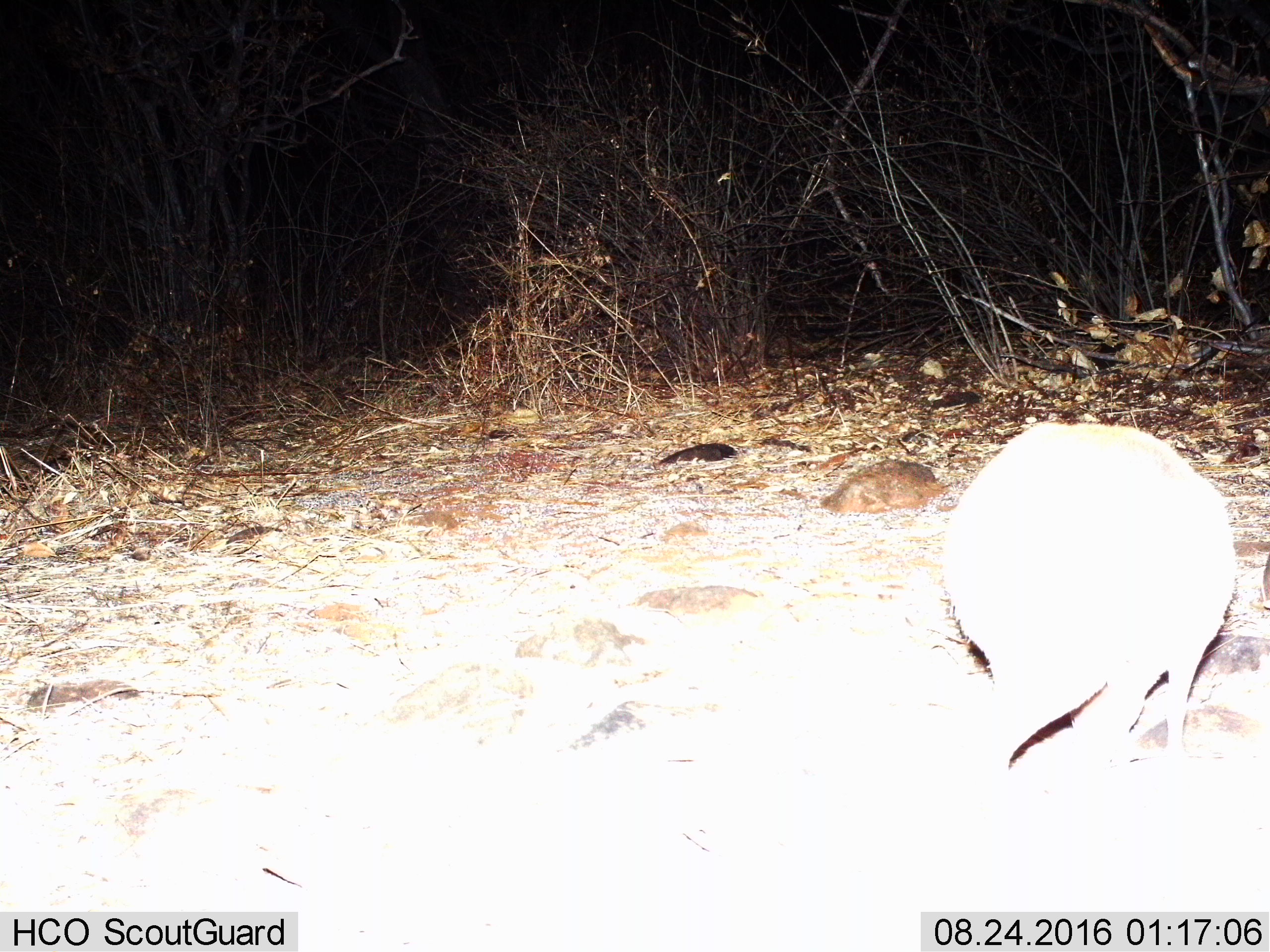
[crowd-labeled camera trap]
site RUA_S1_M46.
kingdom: Animalia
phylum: Chordata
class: Mammalia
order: Artiodactyla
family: Bovidae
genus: Madoqua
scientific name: Madoqua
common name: dik-dik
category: dikdik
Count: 1.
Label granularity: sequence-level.